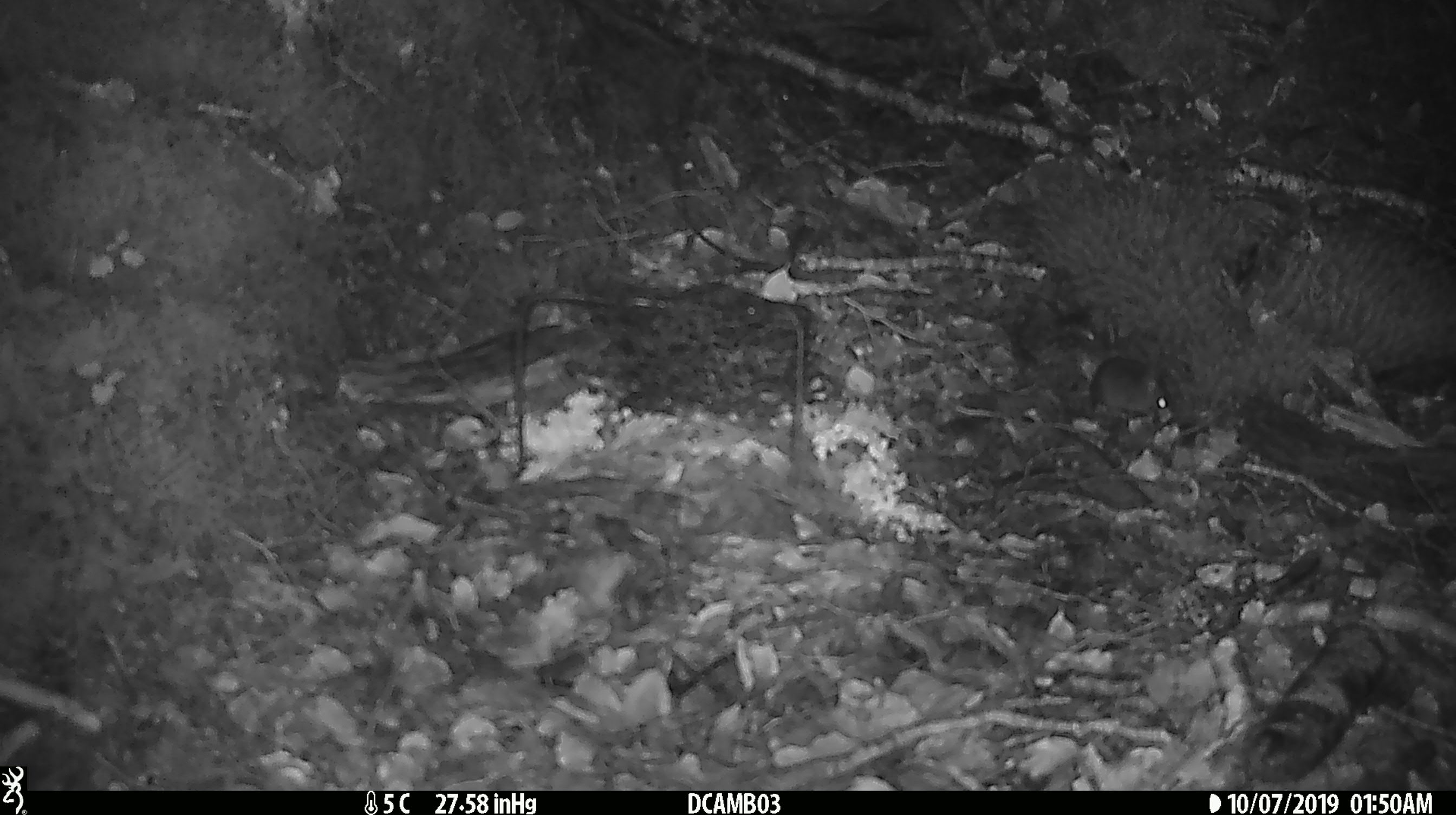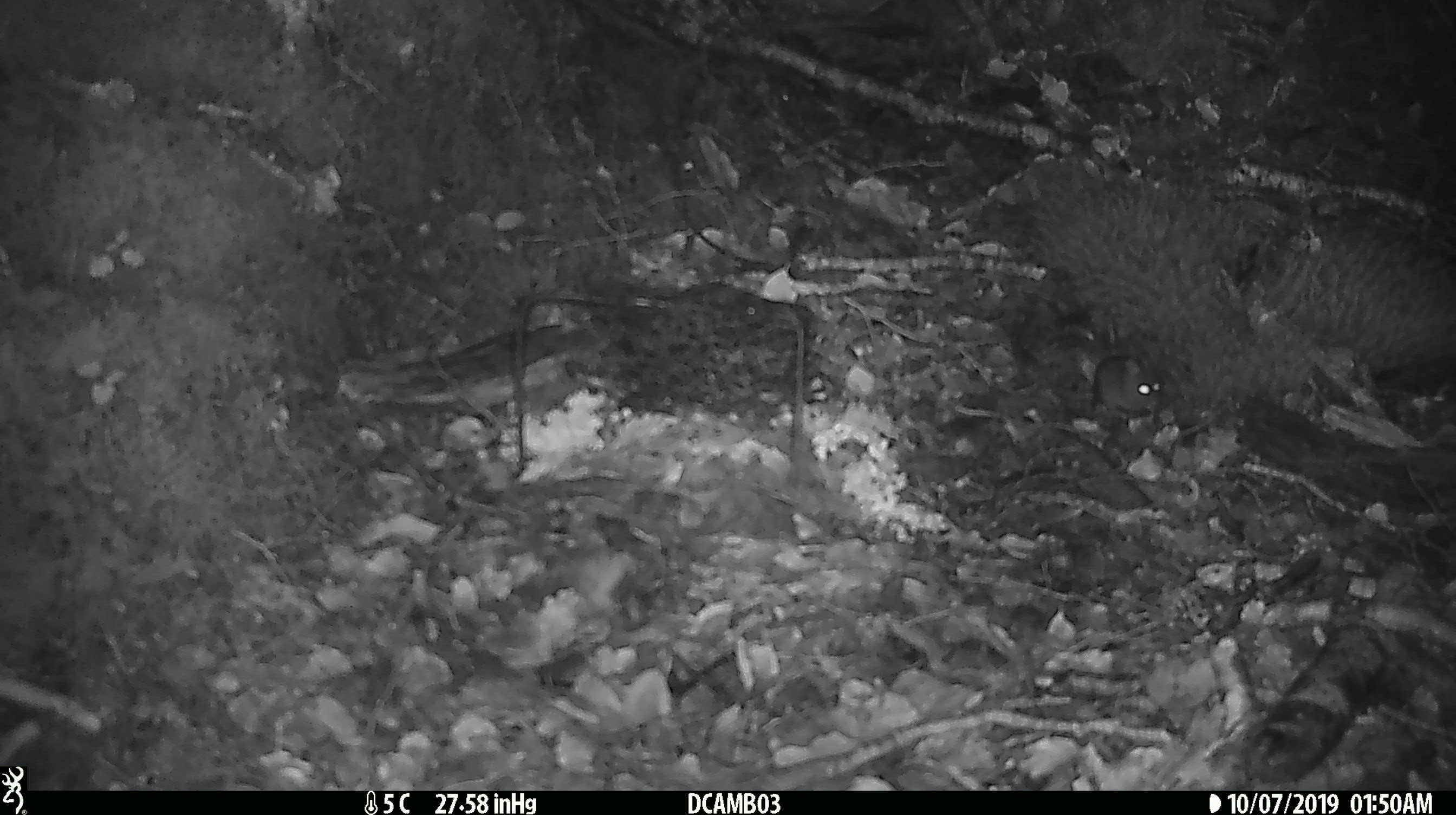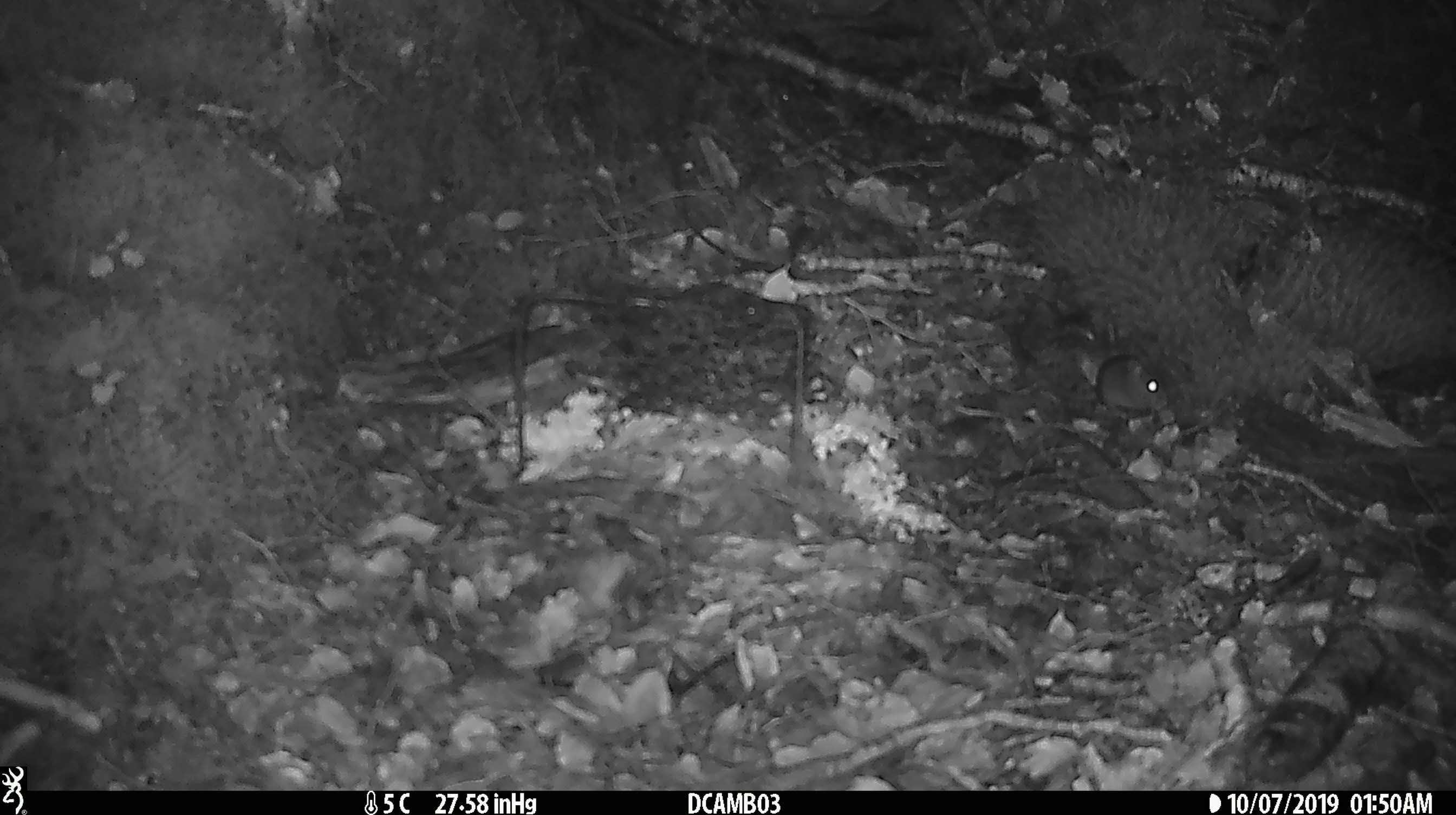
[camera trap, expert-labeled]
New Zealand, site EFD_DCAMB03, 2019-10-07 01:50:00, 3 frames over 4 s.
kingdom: Animalia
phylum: Chordata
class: Mammalia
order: Rodentia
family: Muridae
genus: Mus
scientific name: Mus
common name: mouse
Mouse (Mus).